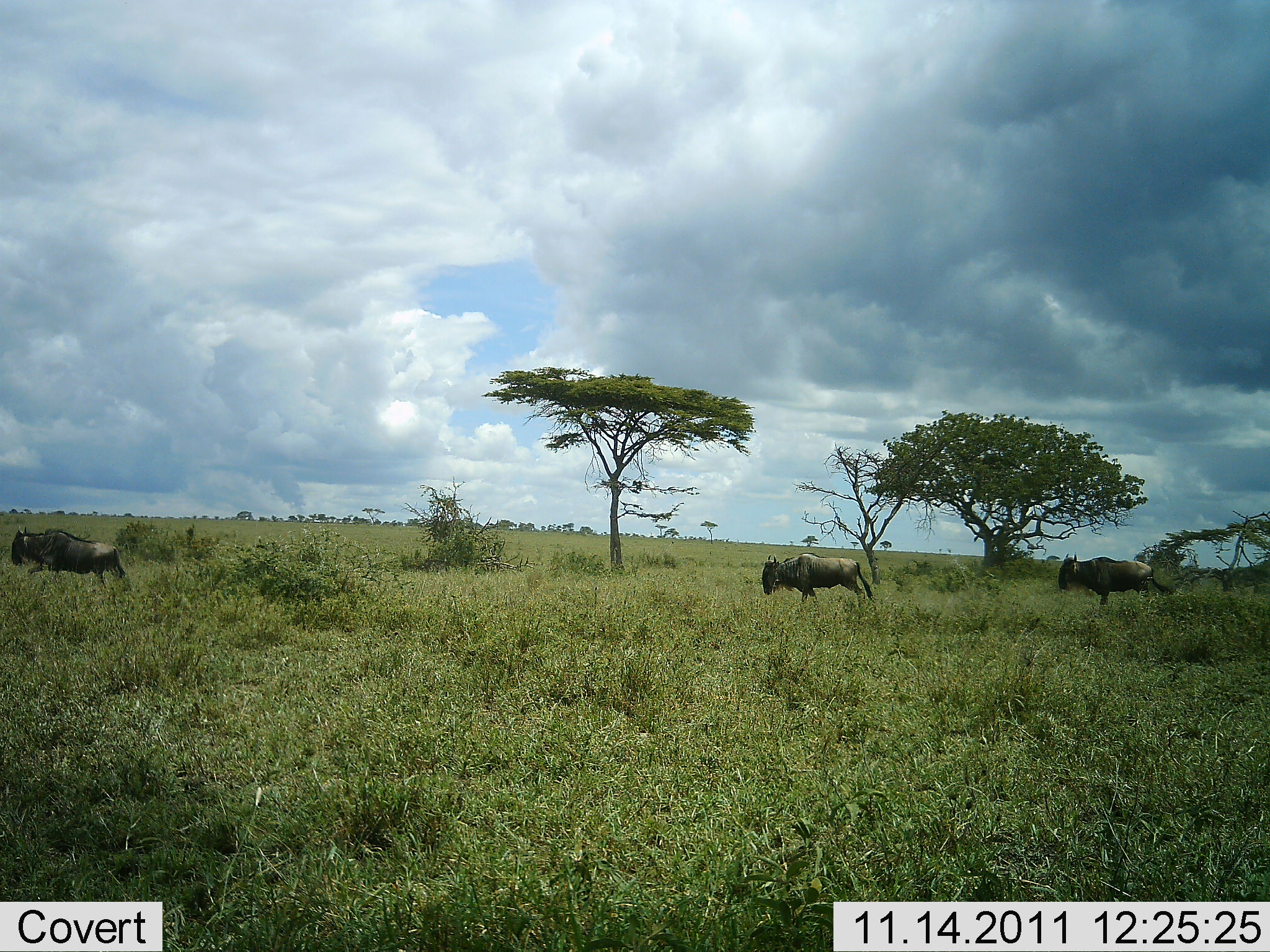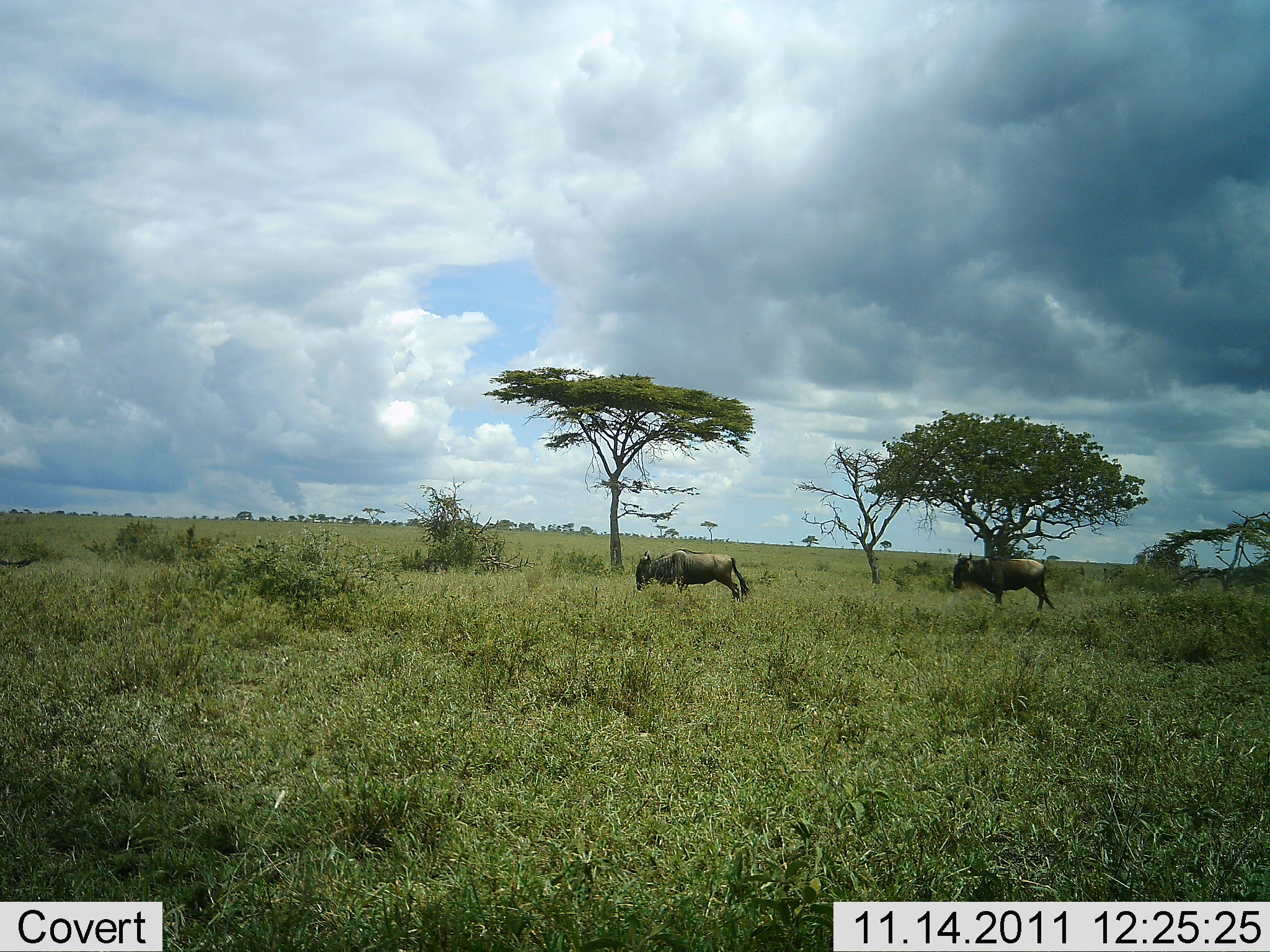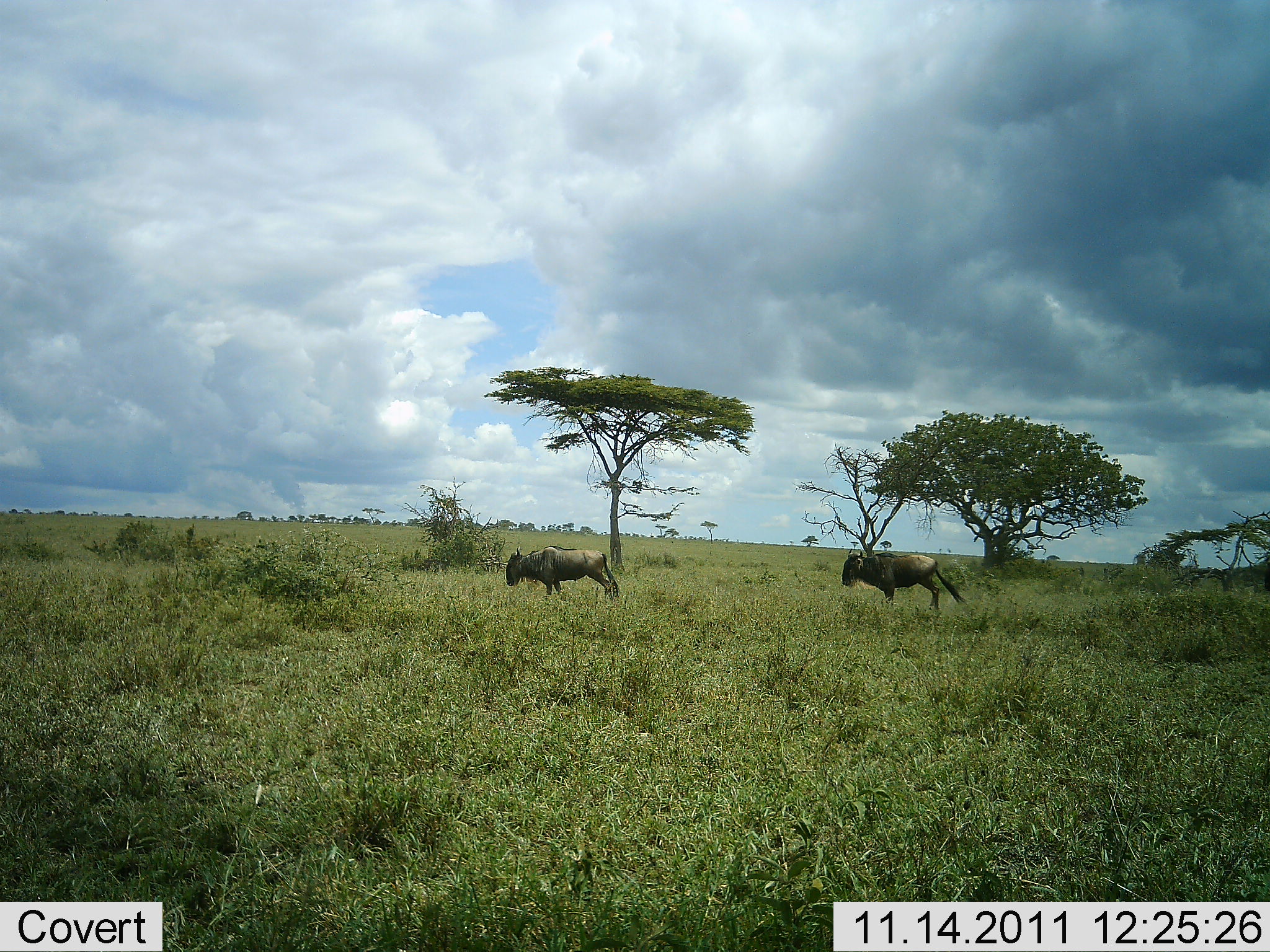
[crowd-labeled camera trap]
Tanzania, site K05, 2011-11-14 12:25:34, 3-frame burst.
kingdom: Animalia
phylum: Chordata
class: Mammalia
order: Artiodactyla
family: Bovidae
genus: Connochaetes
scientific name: Connochaetes taurinus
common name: blue wildebeest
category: wildebeest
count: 3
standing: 6%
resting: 6%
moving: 94%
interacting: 0%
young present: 0%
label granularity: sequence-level